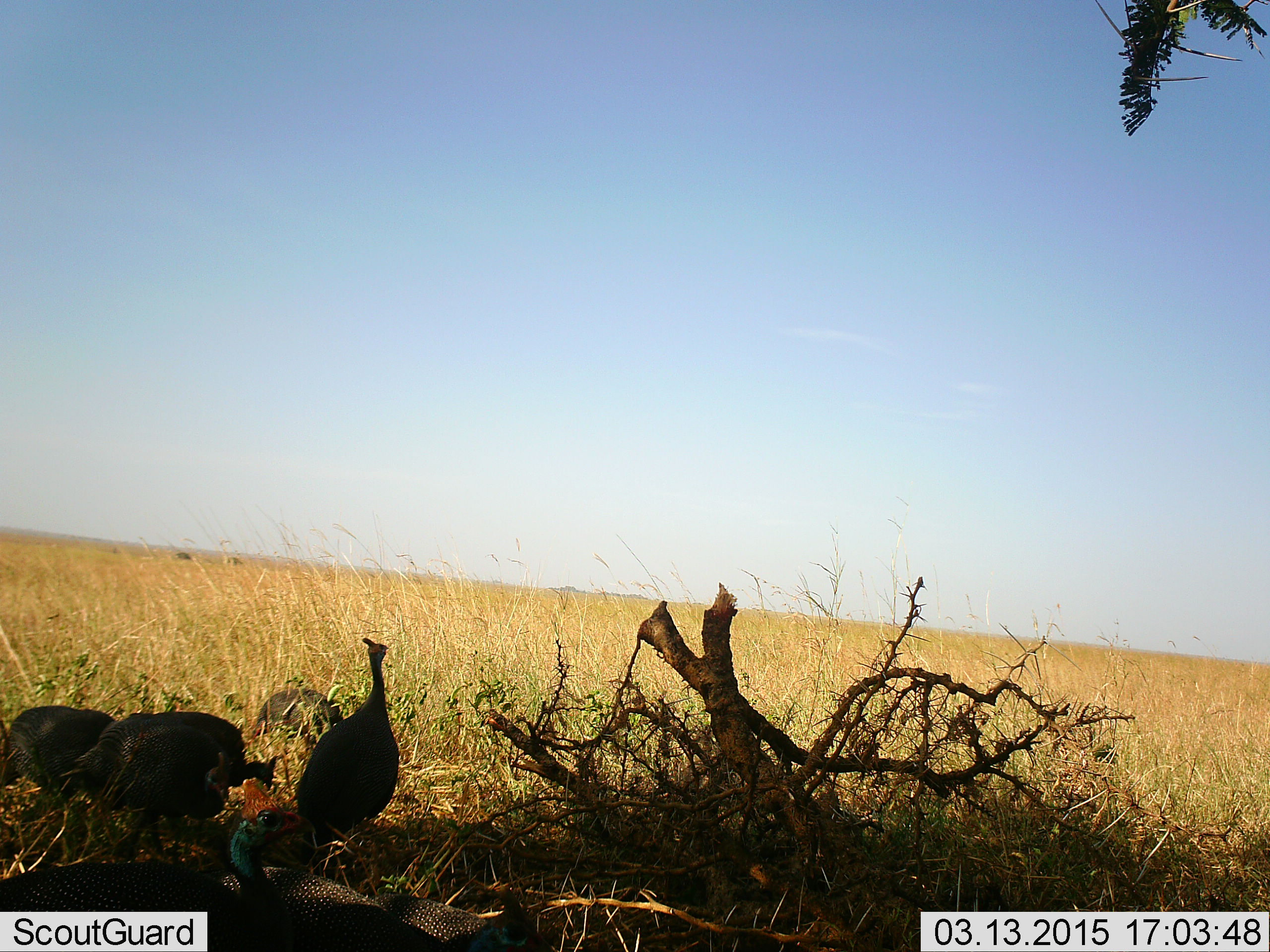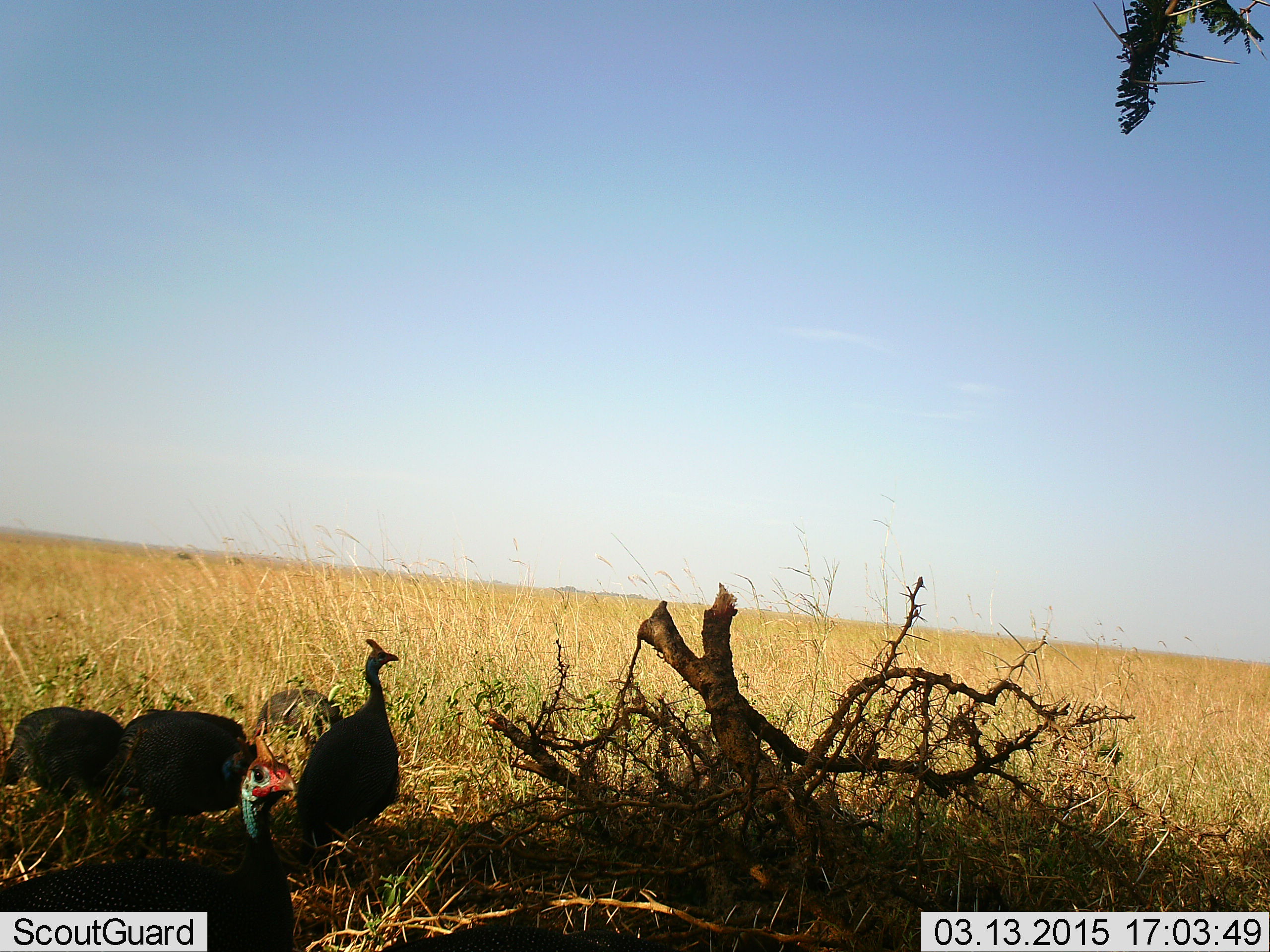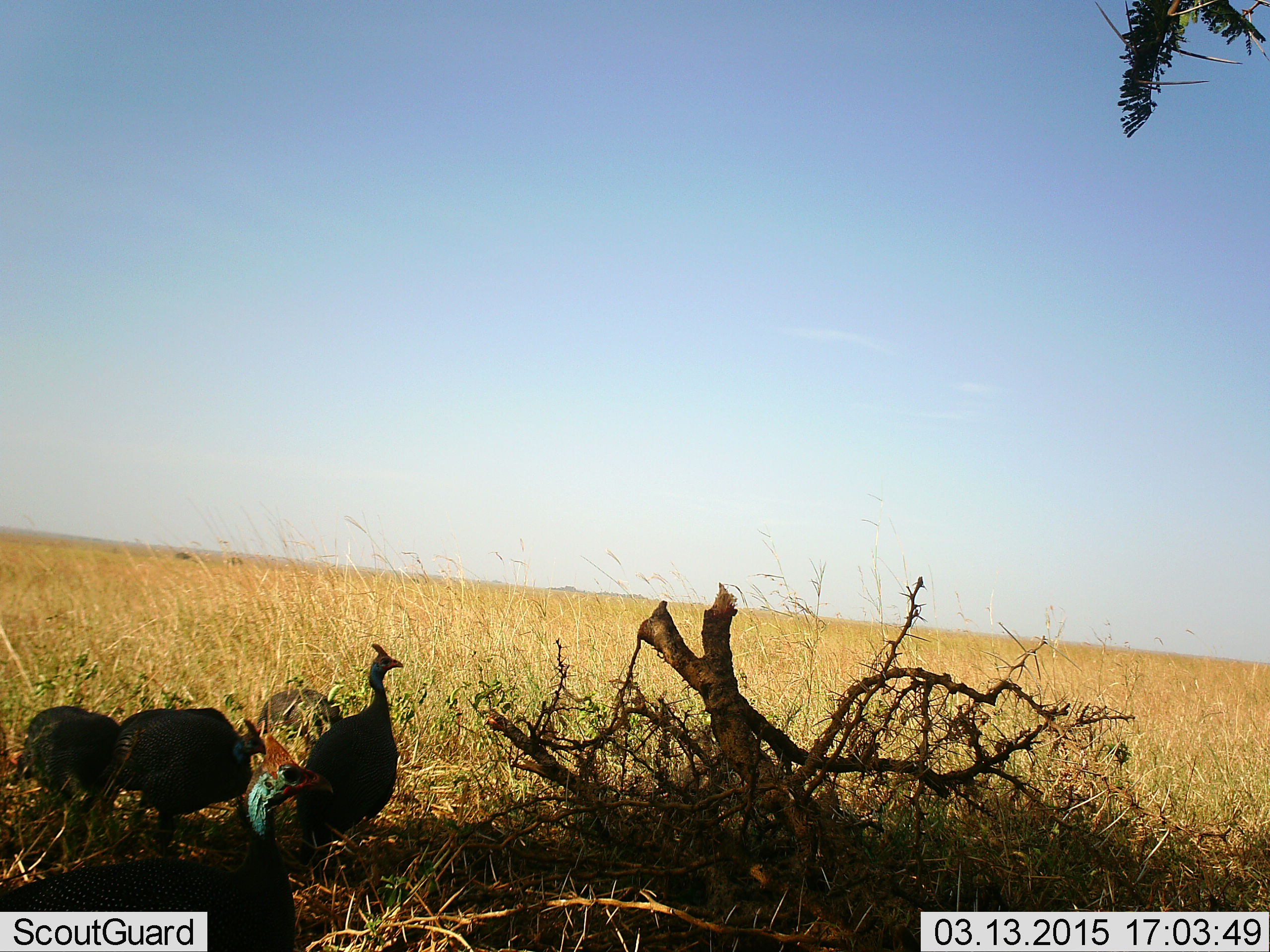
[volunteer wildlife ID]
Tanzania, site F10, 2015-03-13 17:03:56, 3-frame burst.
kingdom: Animalia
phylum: Chordata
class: Aves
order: Galliformes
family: Numididae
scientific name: Numididae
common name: guinea fowl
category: guineafowl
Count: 4.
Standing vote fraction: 70%.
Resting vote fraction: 0%.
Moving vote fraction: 0%.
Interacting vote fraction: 0%.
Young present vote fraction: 0%.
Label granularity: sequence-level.